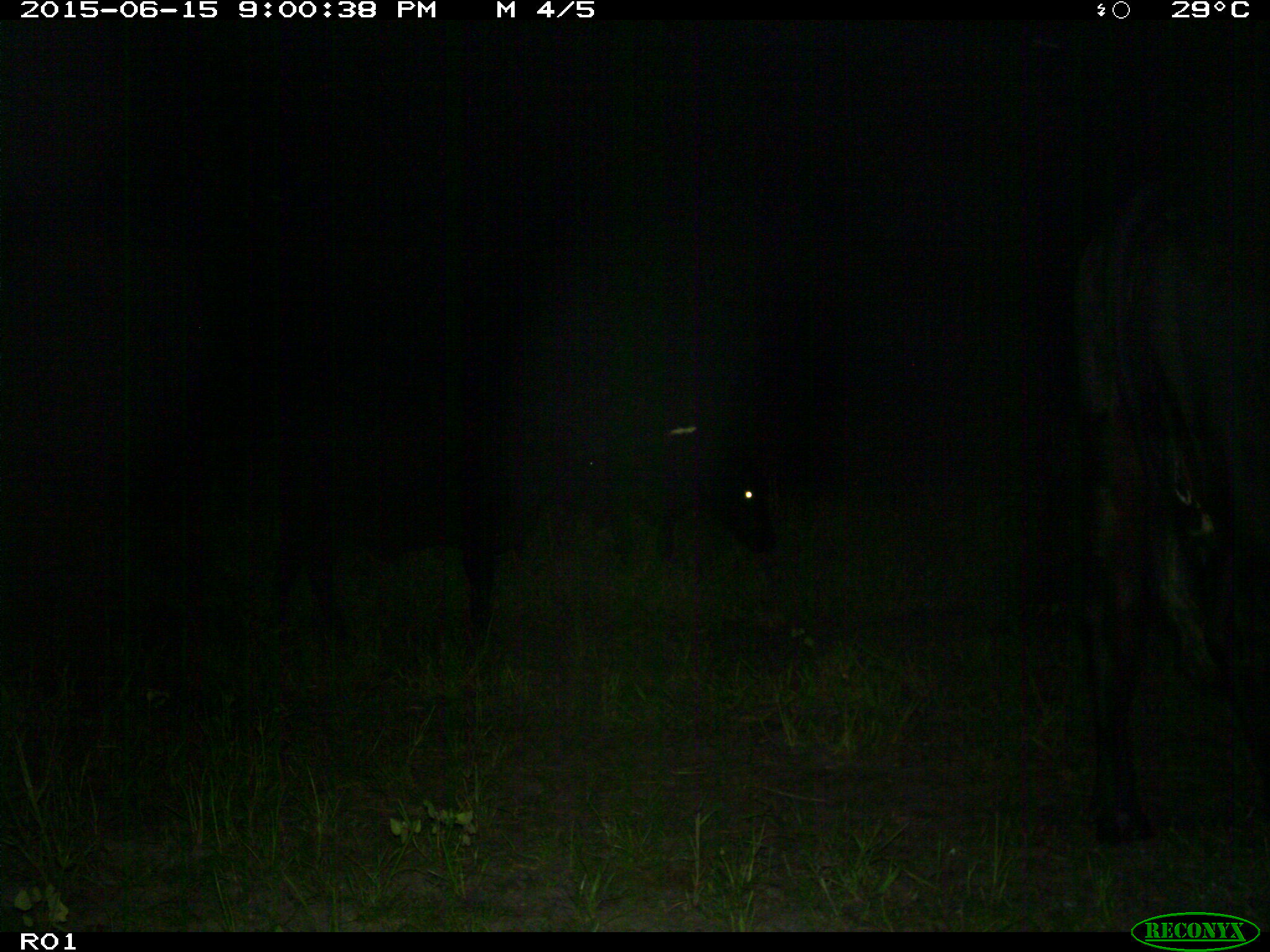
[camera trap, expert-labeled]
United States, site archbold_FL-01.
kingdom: Animalia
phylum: Chordata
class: Mammalia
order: Artiodactyla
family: Bovidae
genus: Bos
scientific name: Bos taurus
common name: domestic cow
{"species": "Bos taurus (domestic cow)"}